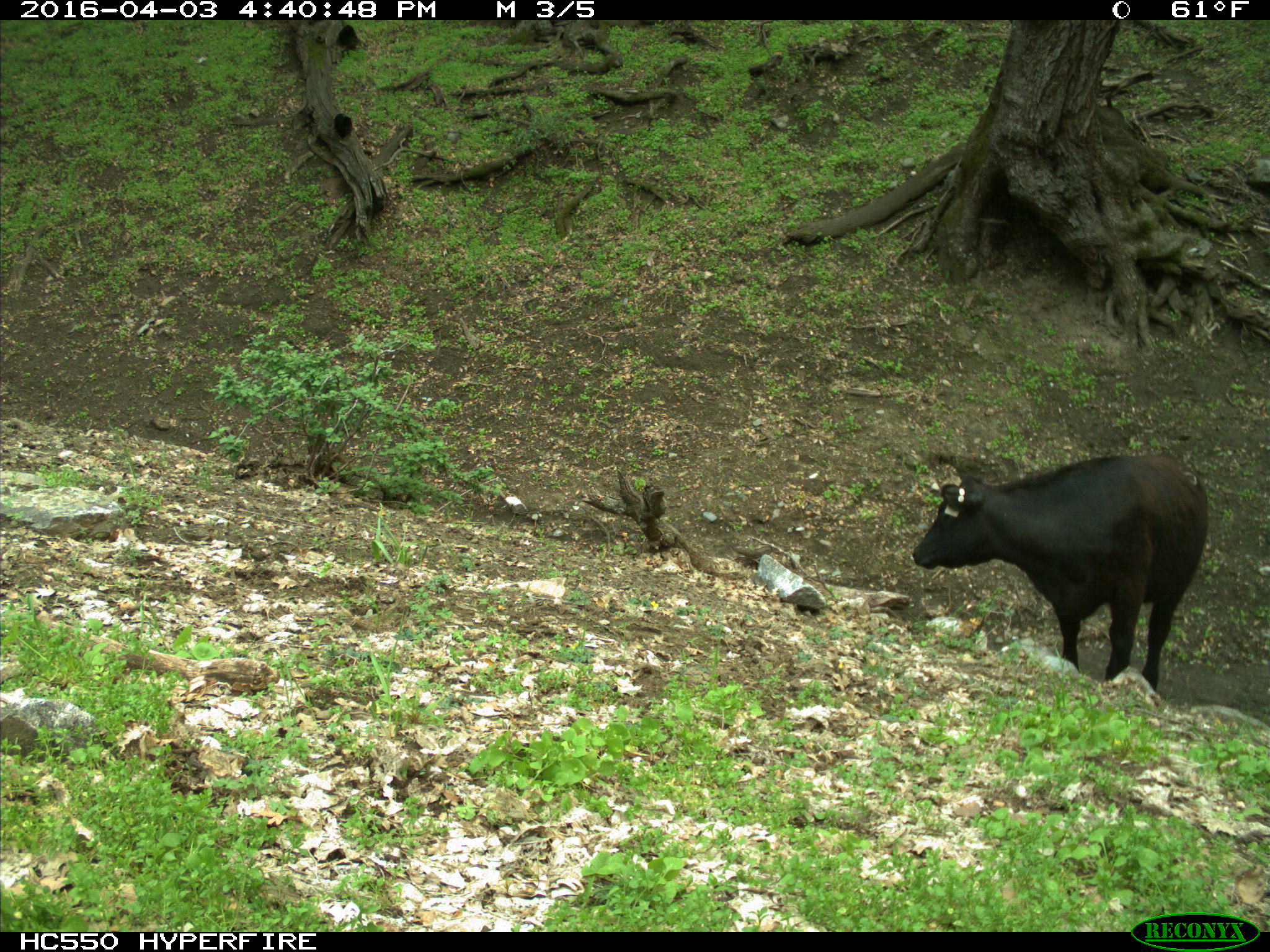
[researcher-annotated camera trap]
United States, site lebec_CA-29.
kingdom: Animalia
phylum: Chordata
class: Mammalia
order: Artiodactyla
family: Bovidae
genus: Bos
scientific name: Bos taurus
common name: domestic cow